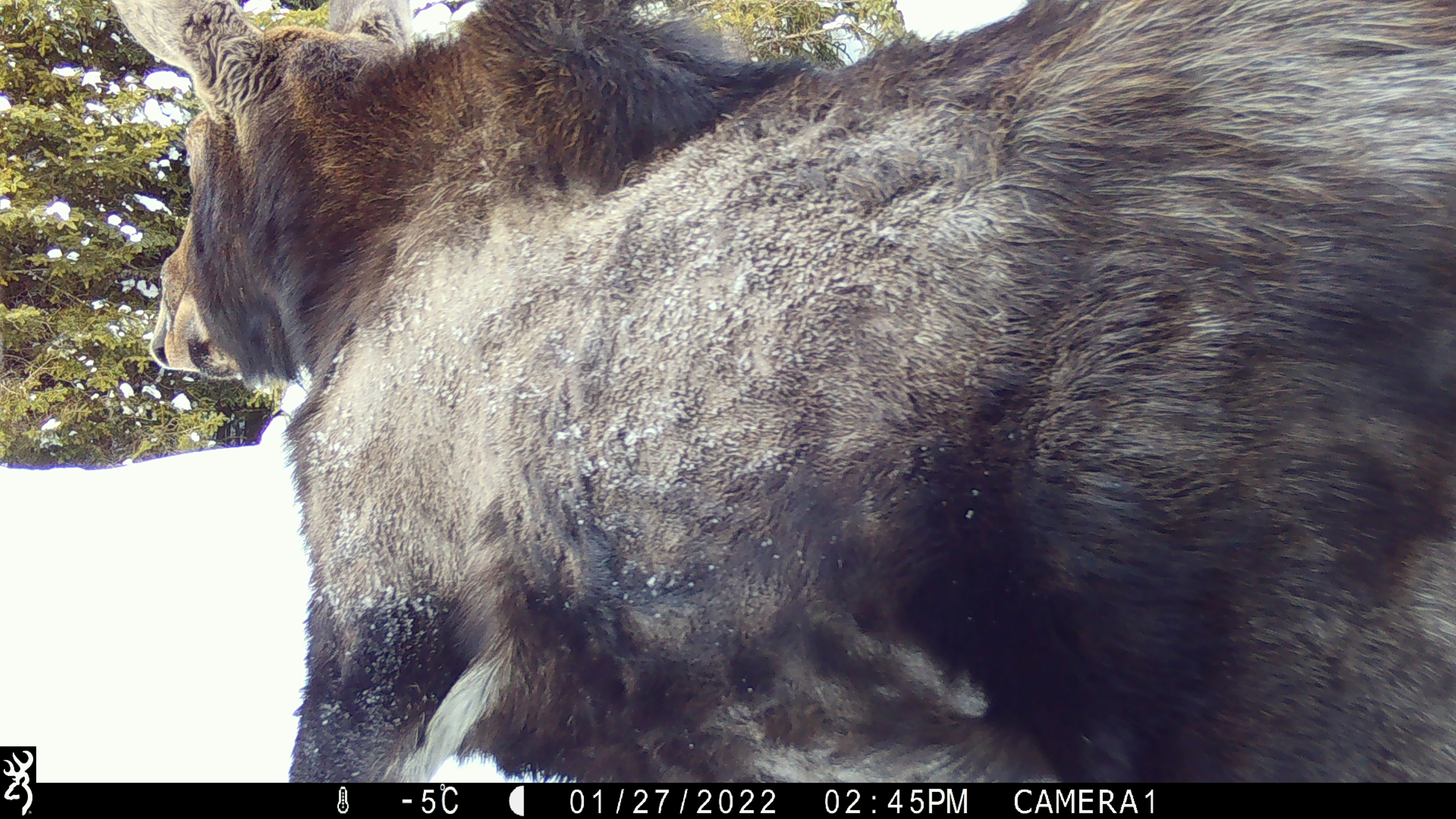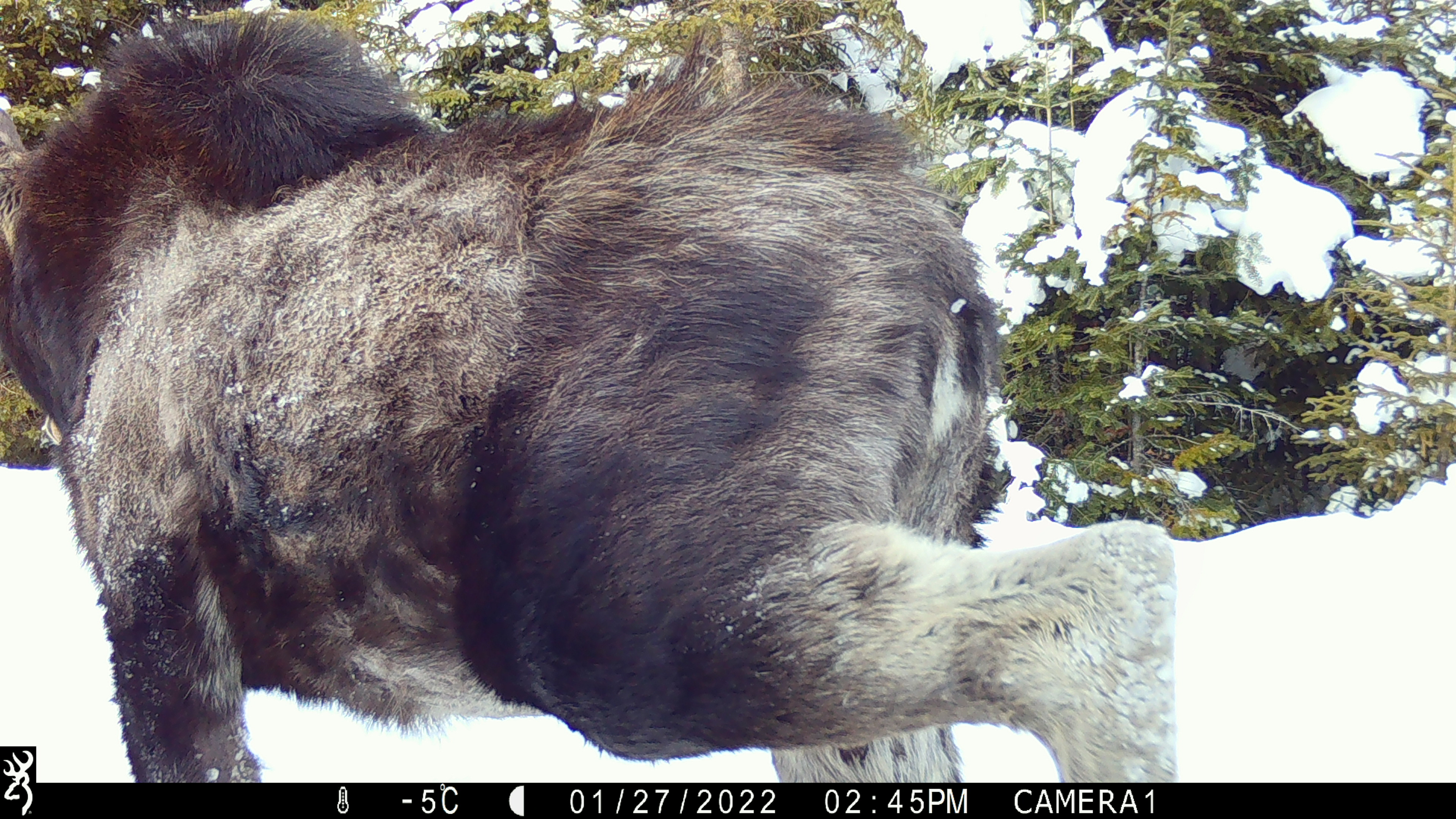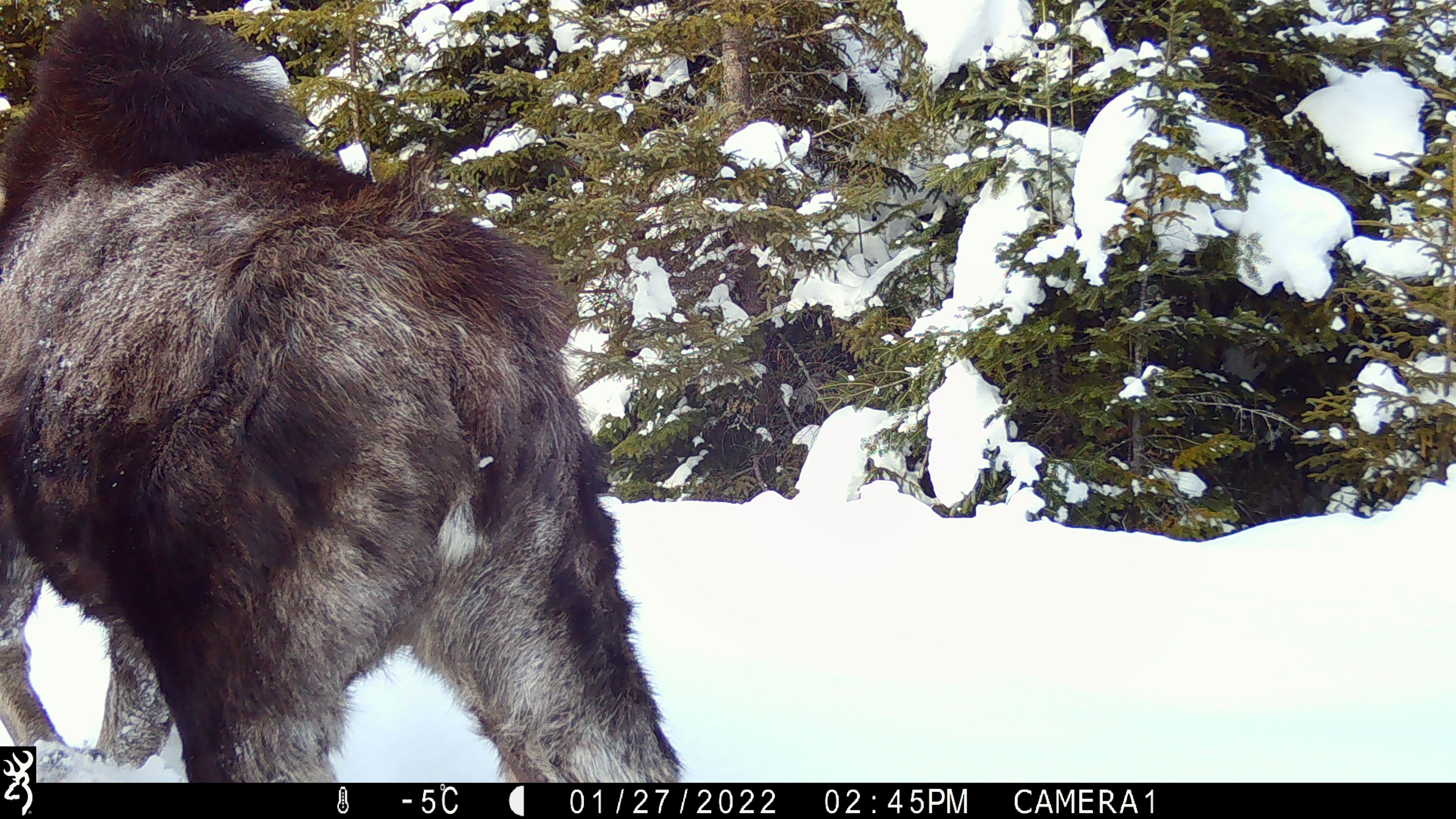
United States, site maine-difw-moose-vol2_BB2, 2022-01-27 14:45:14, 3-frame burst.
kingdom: Animalia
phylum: Chordata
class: Mammalia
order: Artiodactyla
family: Cervidae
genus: Alces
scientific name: Alces alces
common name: moose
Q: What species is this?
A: Moose (Alces alces).